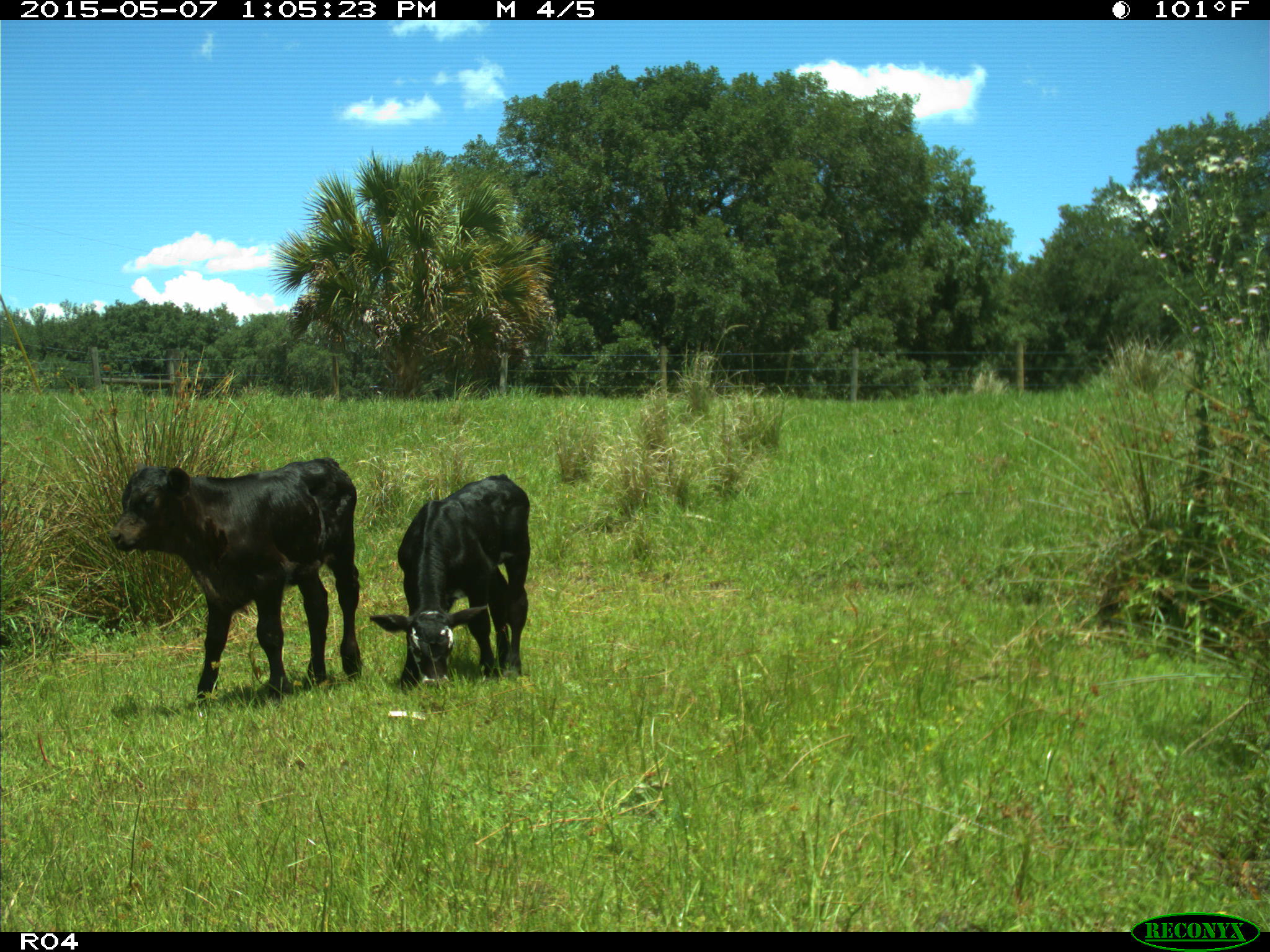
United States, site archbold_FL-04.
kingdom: Animalia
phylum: Chordata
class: Mammalia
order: Artiodactyla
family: Bovidae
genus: Bos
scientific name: Bos taurus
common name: domestic cow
Bos taurus (domestic cow).